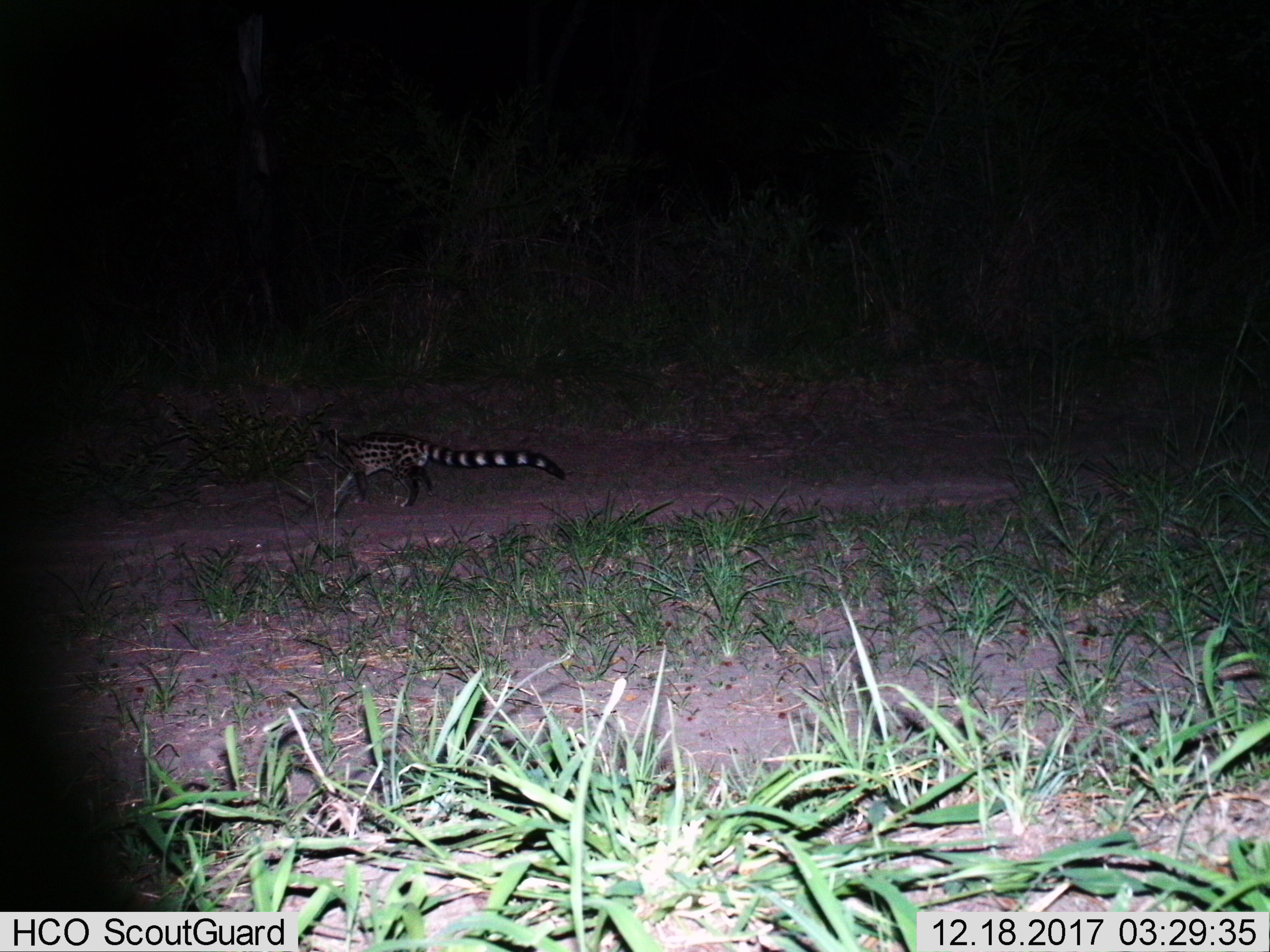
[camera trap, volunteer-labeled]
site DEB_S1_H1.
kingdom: Animalia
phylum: Chordata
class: Mammalia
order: Carnivora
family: Viverridae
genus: Genetta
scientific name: Genetta genetta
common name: small-spotted genet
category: genetcommonsmallspotted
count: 1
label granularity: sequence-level